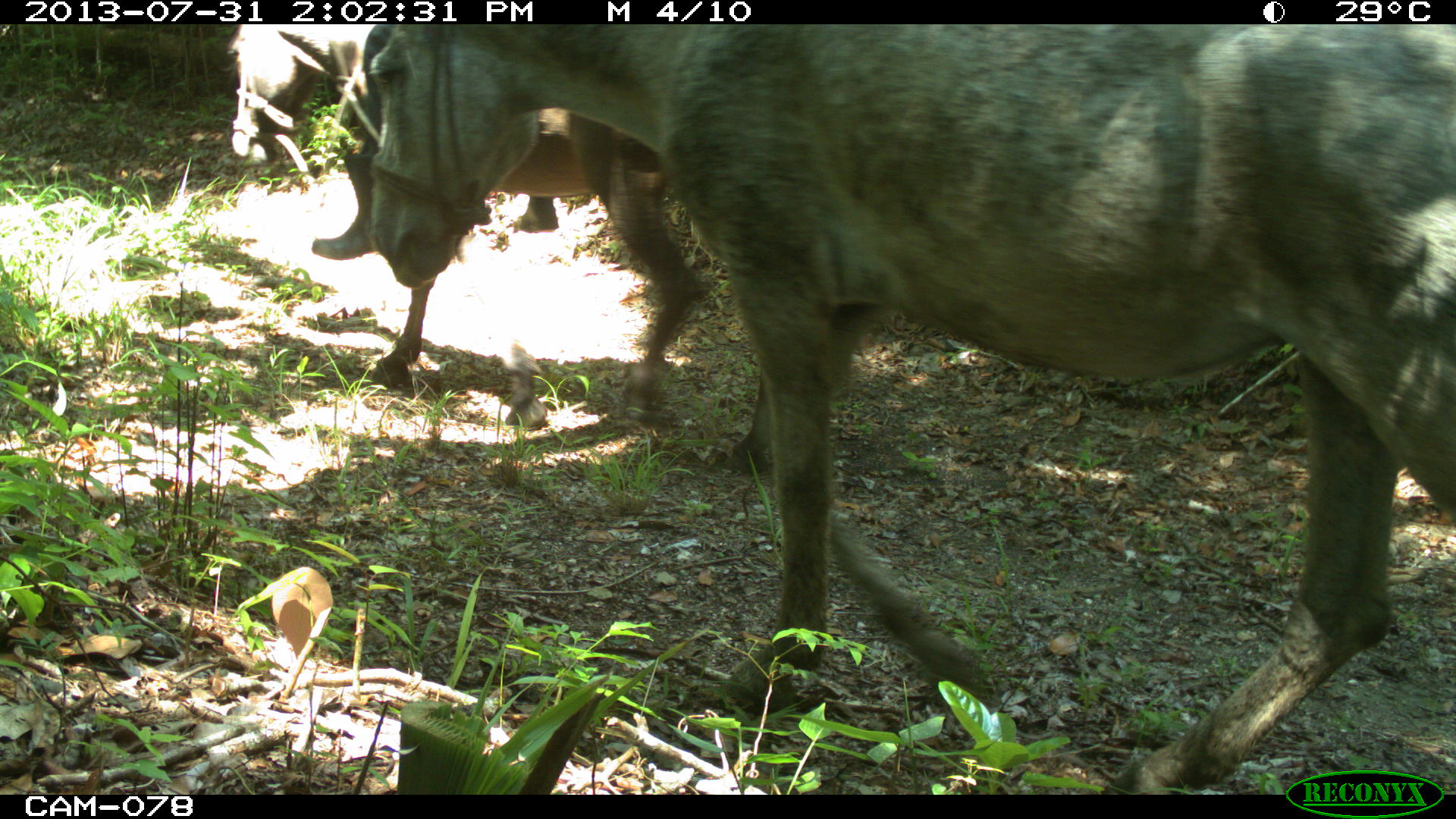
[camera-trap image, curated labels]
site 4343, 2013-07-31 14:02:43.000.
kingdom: Animalia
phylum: Chordata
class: Mammalia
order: Perissodactyla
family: Equidae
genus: Equus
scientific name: Equus ferus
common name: wild horse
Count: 2.